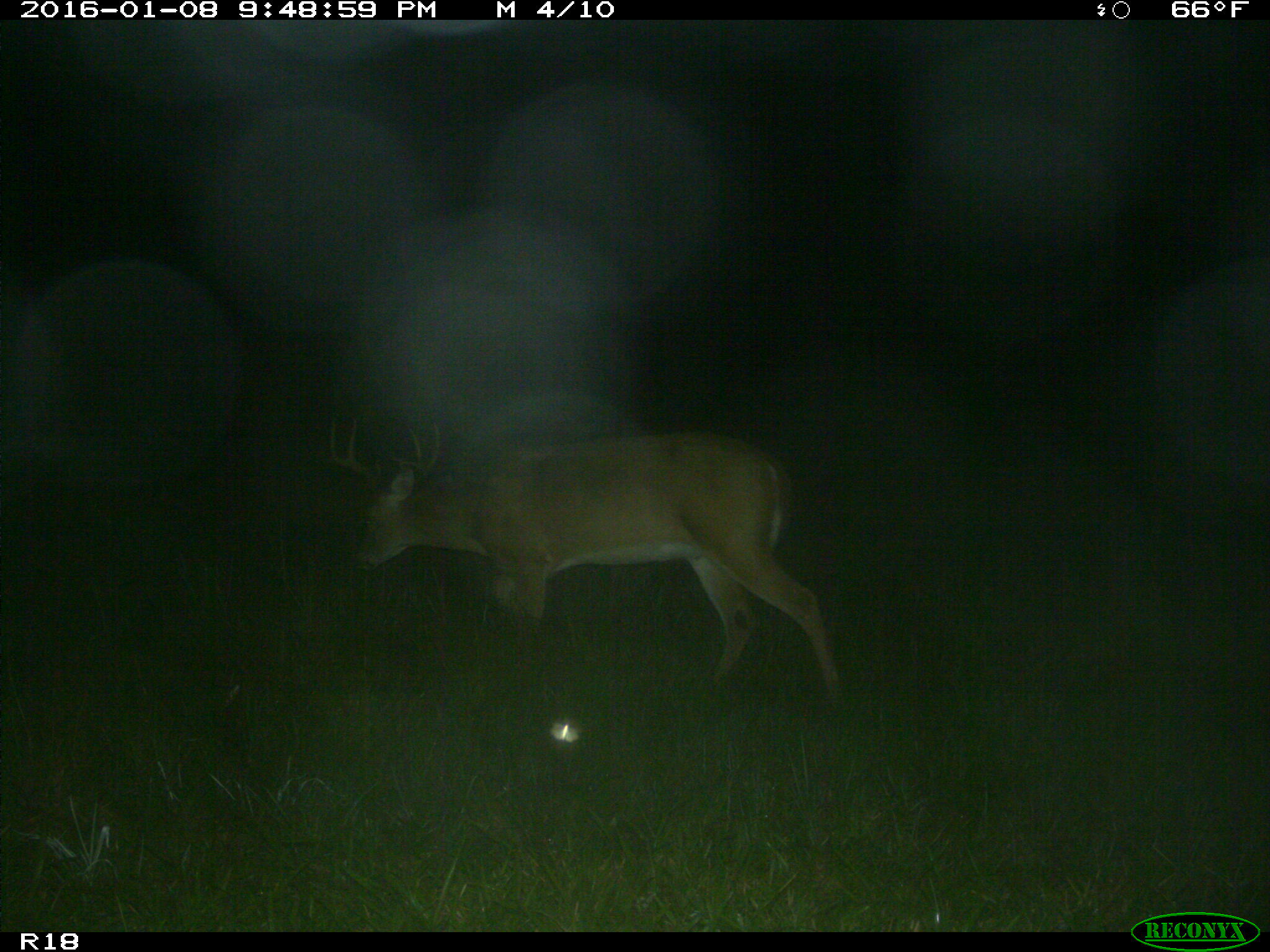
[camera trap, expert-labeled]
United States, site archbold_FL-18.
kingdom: Animalia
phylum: Chordata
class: Mammalia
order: Artiodactyla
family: Cervidae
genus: Odocoileus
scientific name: Odocoileus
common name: deer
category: unidentified deer